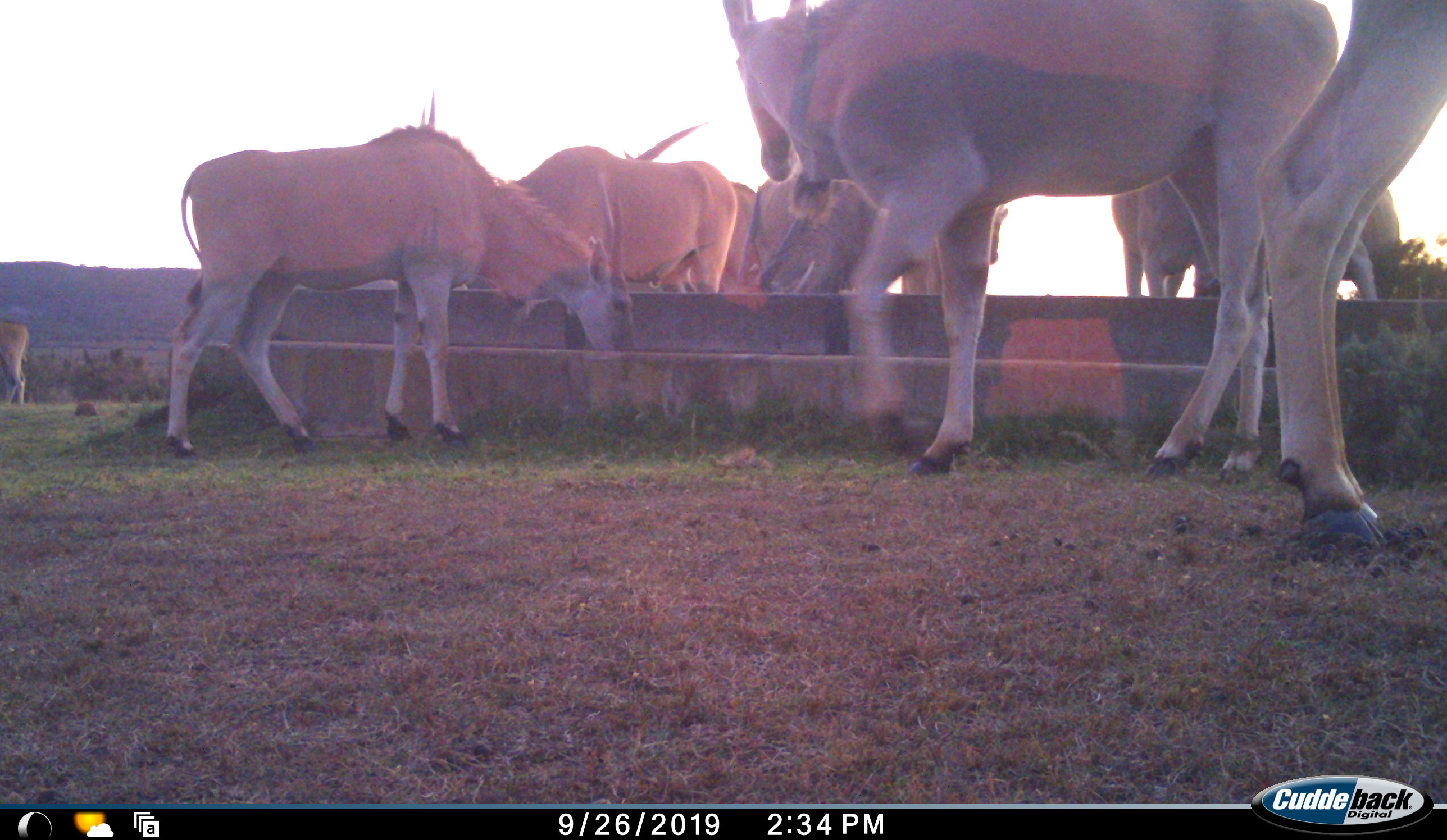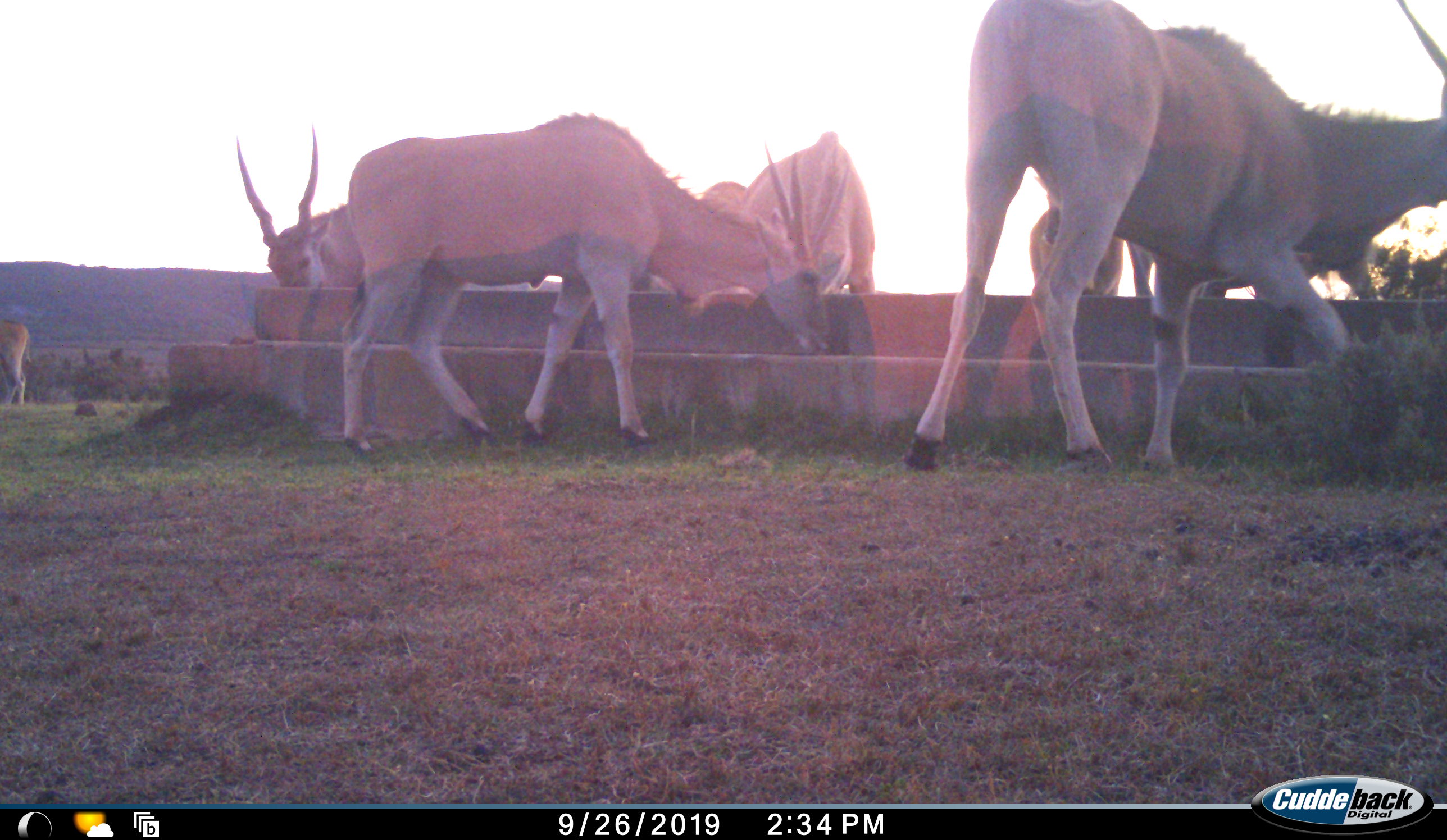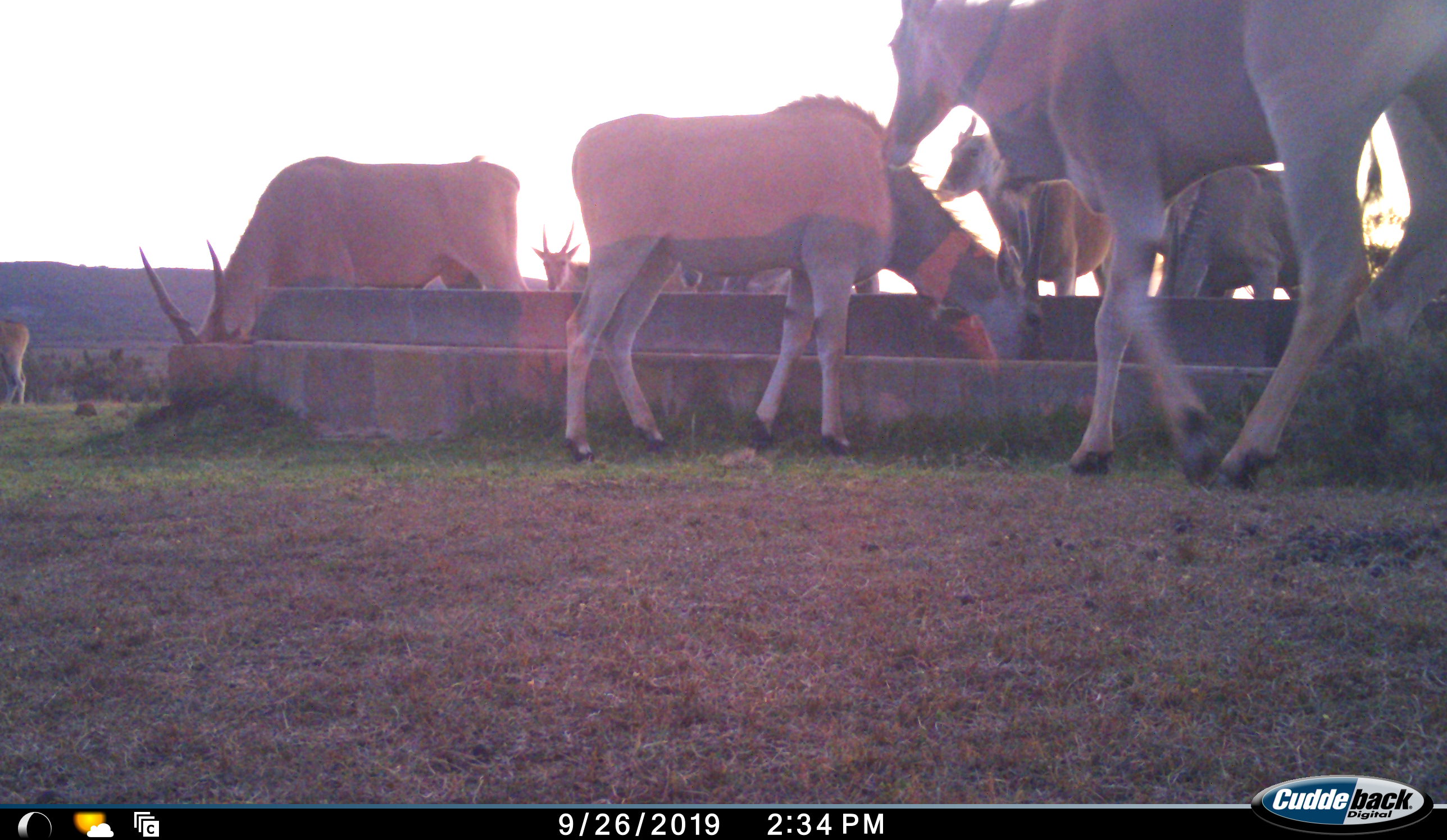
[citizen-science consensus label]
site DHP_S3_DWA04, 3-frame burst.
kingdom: Animalia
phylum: Chordata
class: Mammalia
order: Artiodactyla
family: Bovidae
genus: Tragelaphus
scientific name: Tragelaphus oryx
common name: eland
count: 11-50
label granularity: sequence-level